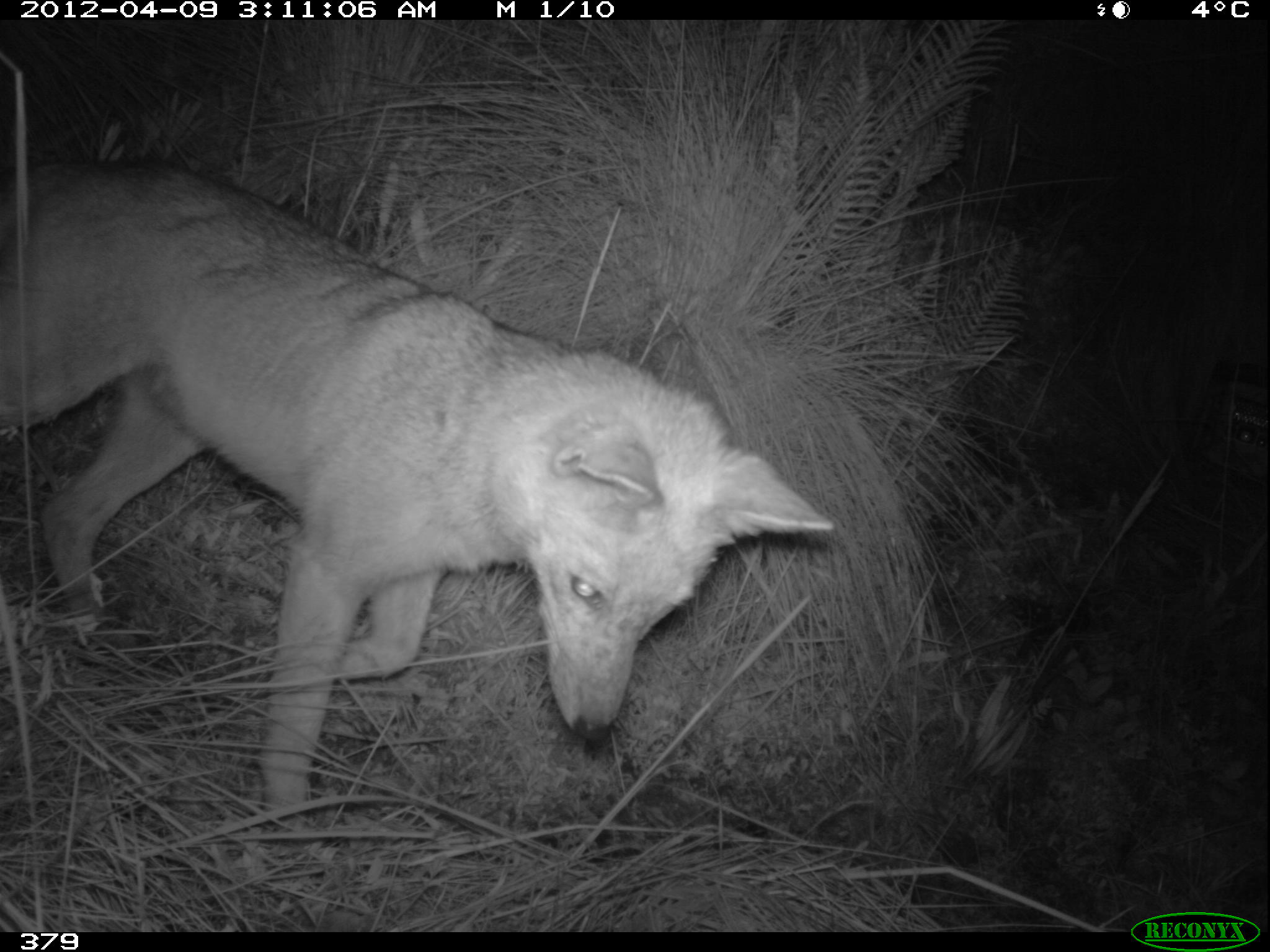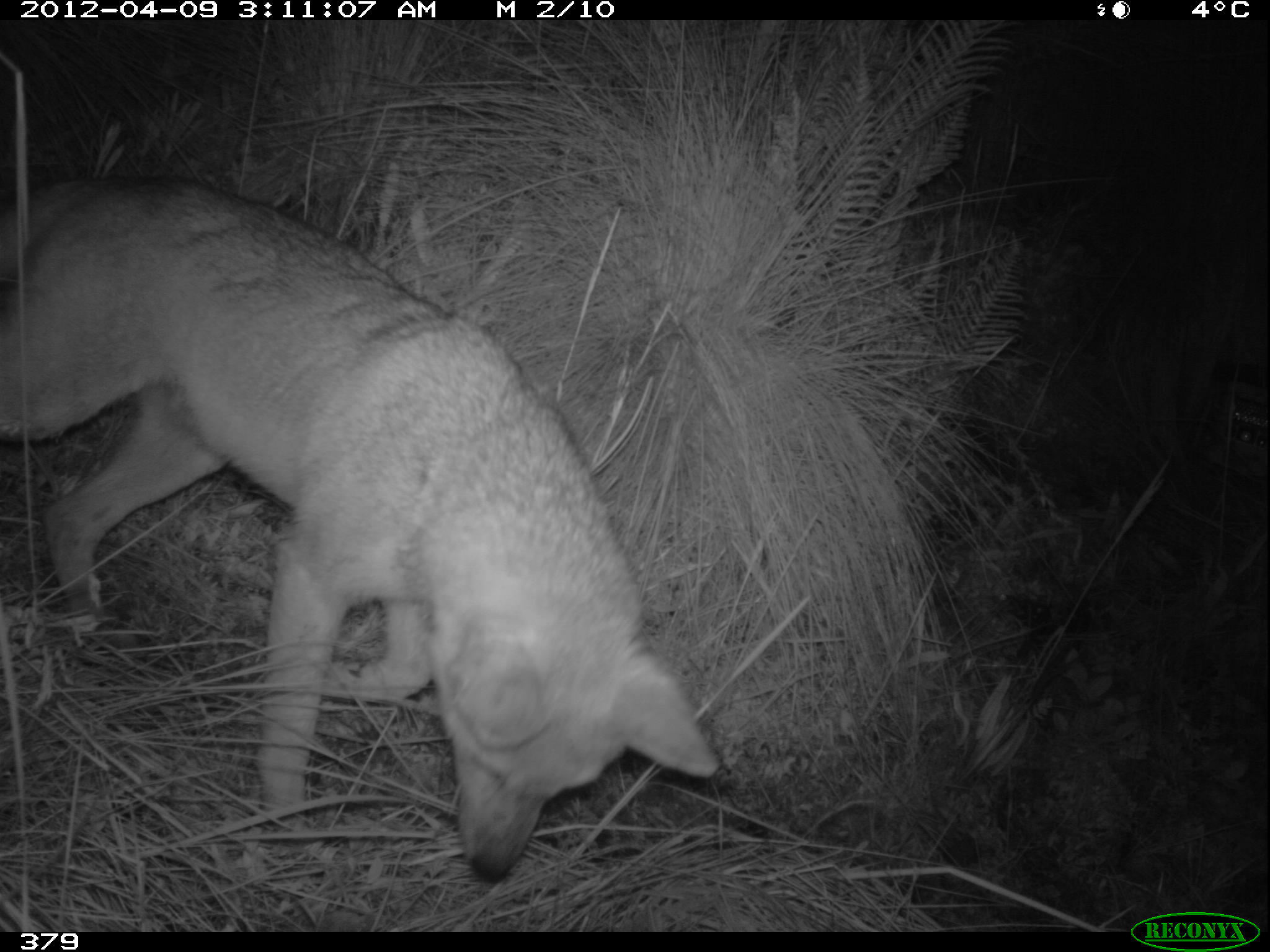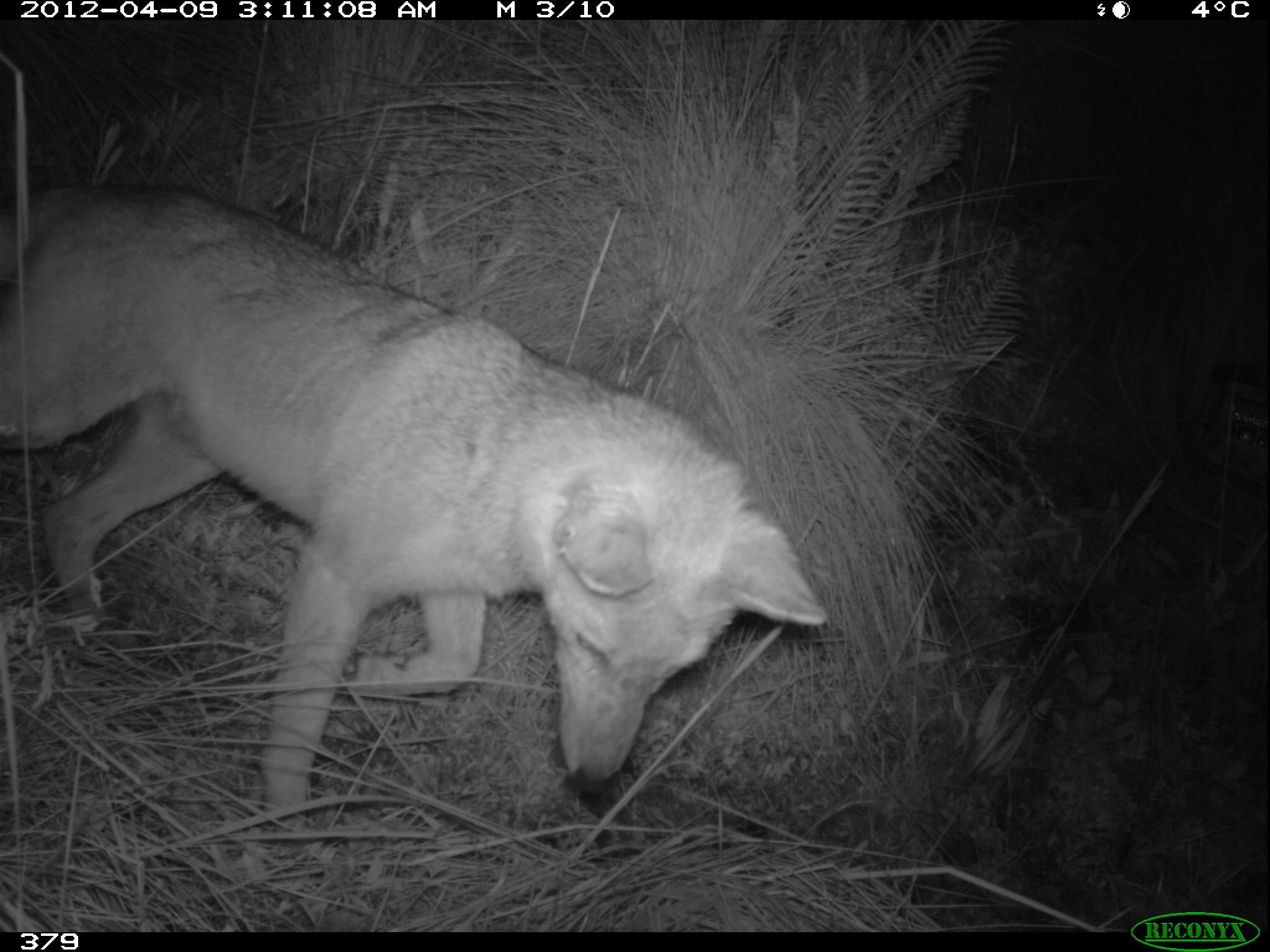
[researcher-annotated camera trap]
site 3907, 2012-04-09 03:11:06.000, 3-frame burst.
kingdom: Animalia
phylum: Chordata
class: Mammalia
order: Carnivora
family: Canidae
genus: Lycalopex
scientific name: Lycalopex culpaeus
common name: culpeo